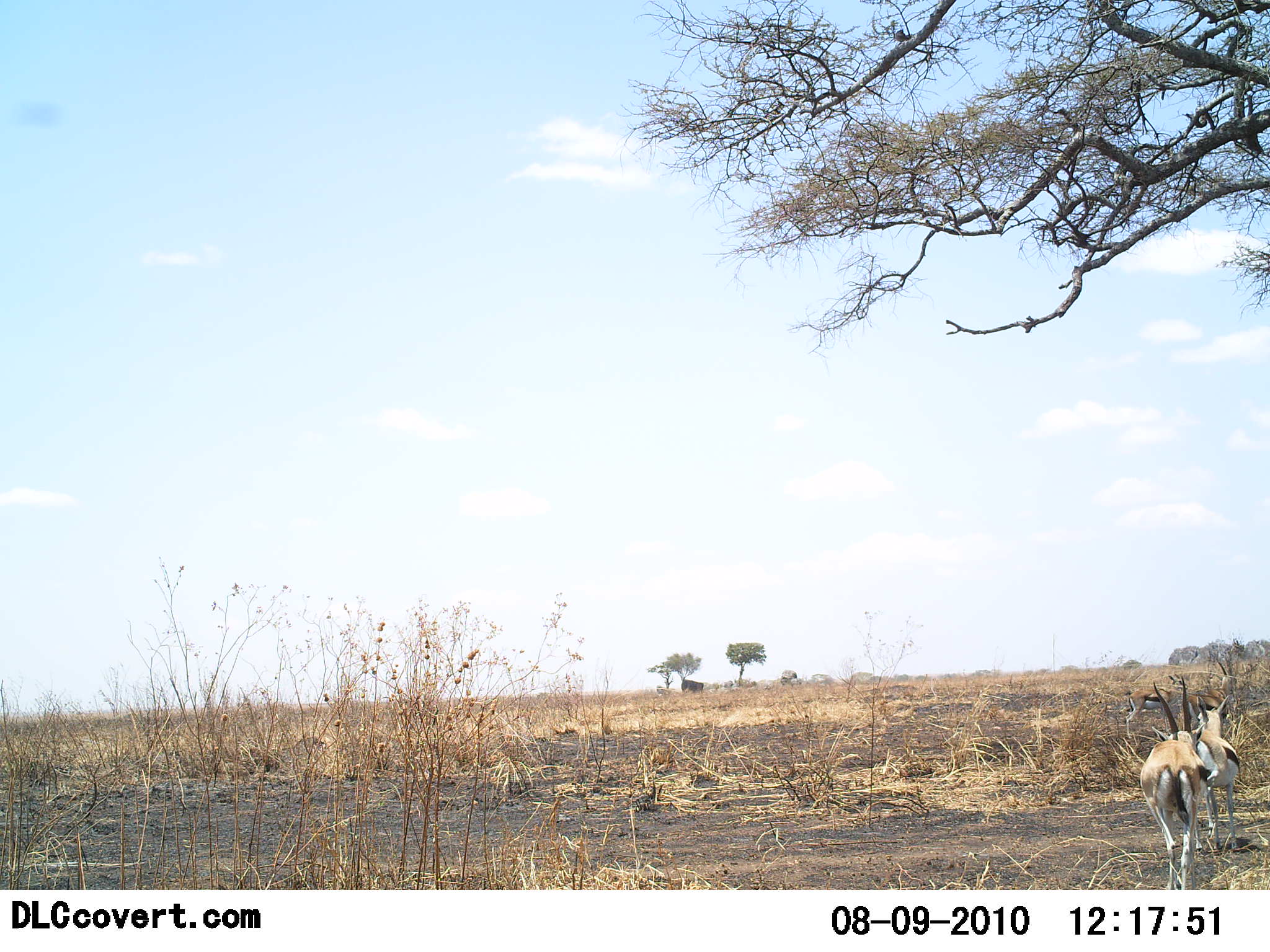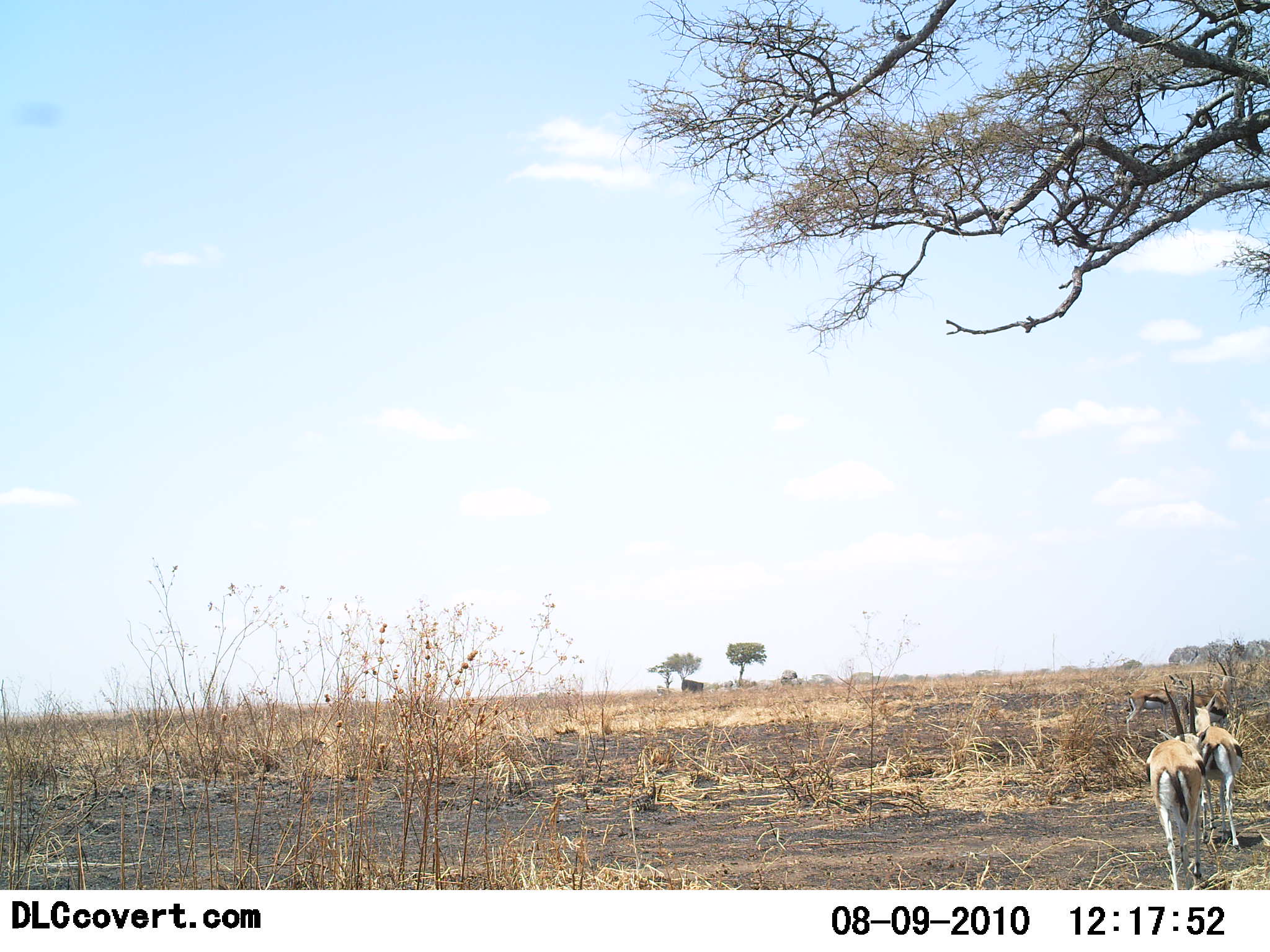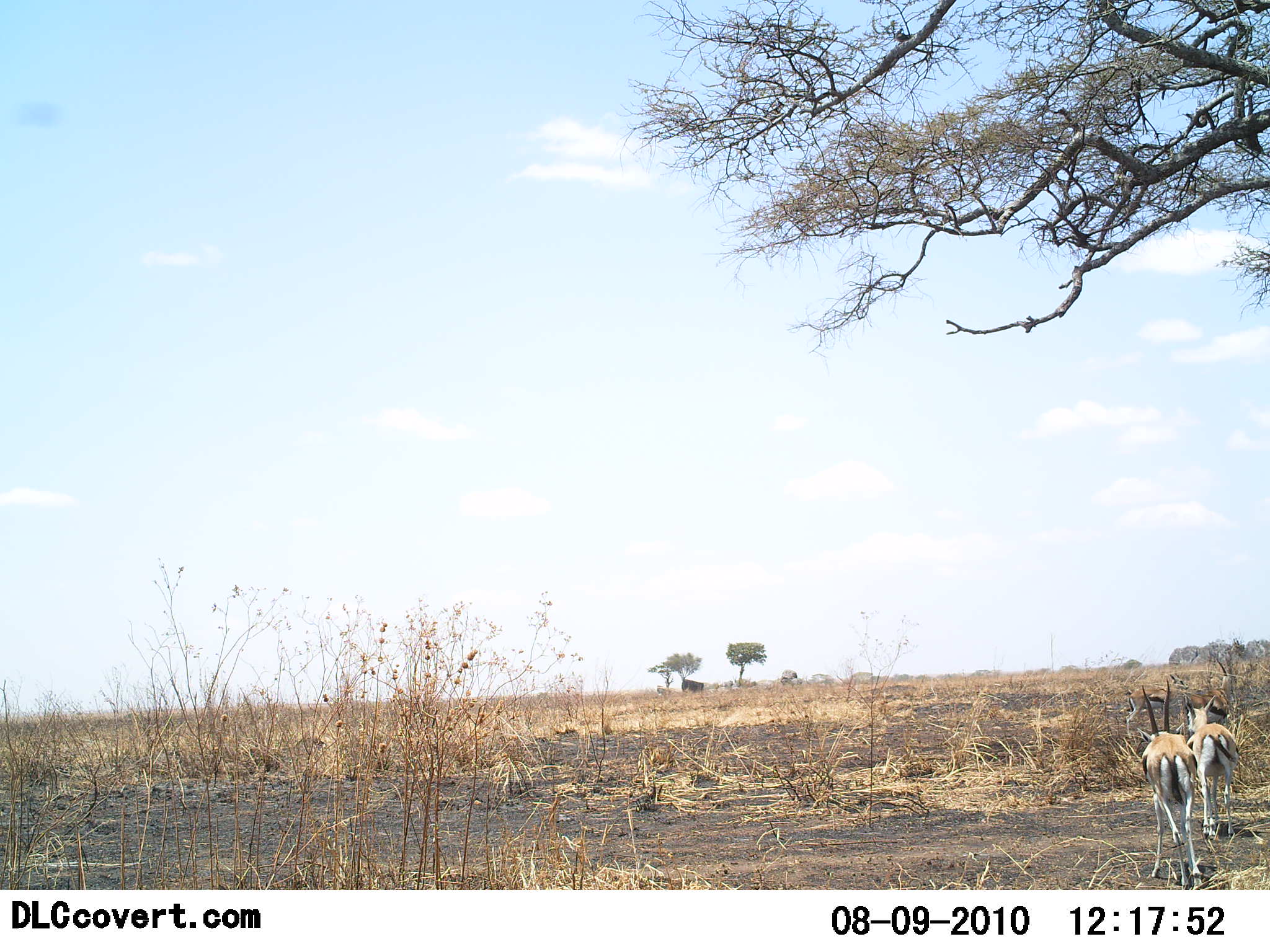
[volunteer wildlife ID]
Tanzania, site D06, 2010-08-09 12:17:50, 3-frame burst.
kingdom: Animalia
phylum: Chordata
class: Mammalia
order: Artiodactyla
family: Bovidae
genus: Eudorcas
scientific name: Eudorcas thomsonii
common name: thomson's gazelle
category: gazellethomsons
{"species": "gazellethomsons (thomson's gazelle) (Eudorcas thomsonii)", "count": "2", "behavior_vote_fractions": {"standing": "14%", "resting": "0%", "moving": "93%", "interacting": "0%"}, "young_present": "0%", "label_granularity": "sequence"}